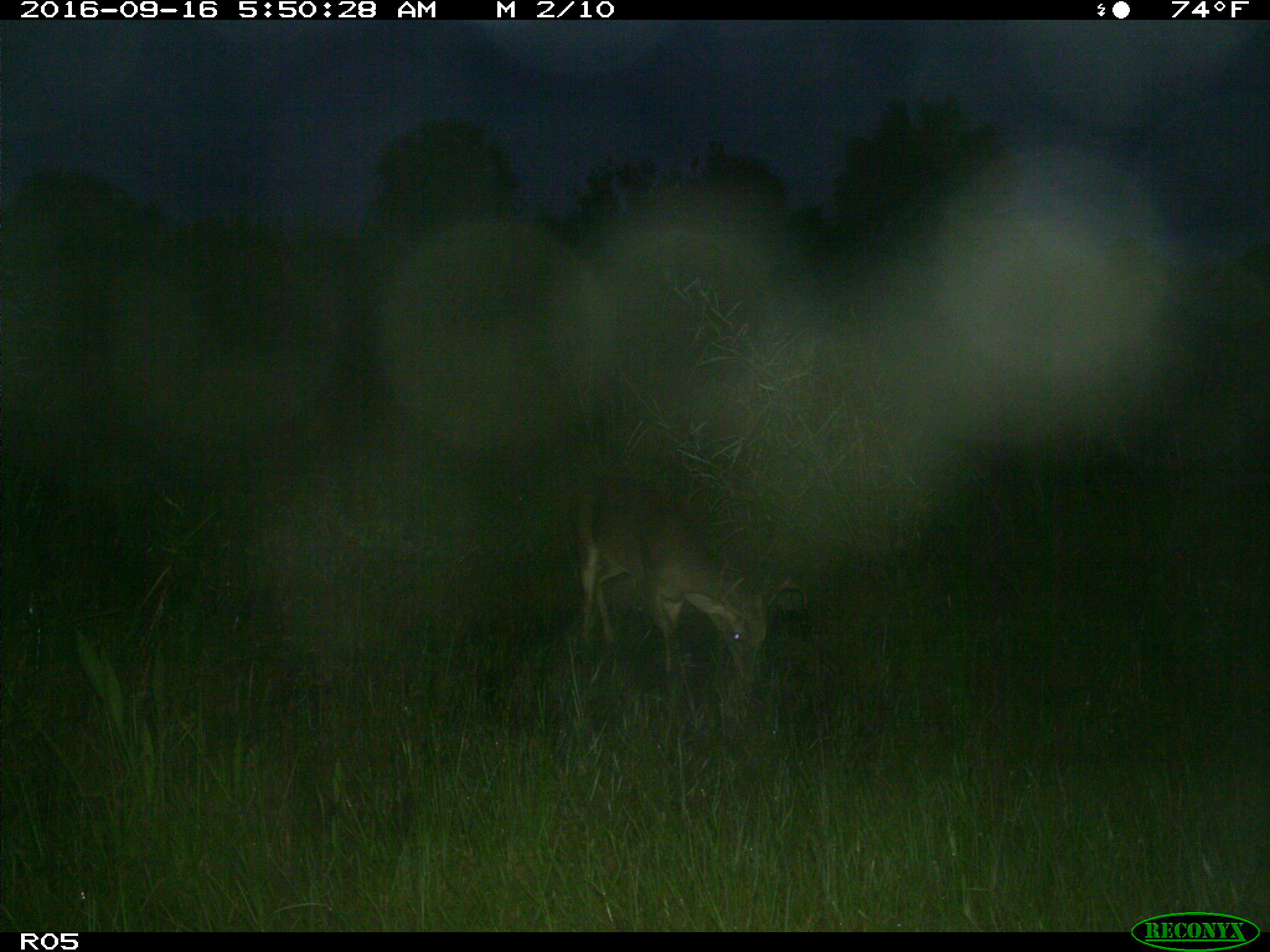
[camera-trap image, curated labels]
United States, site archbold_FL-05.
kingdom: Animalia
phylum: Chordata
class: Mammalia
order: Artiodactyla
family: Cervidae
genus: Odocoileus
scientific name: Odocoileus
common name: deer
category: unidentified deer